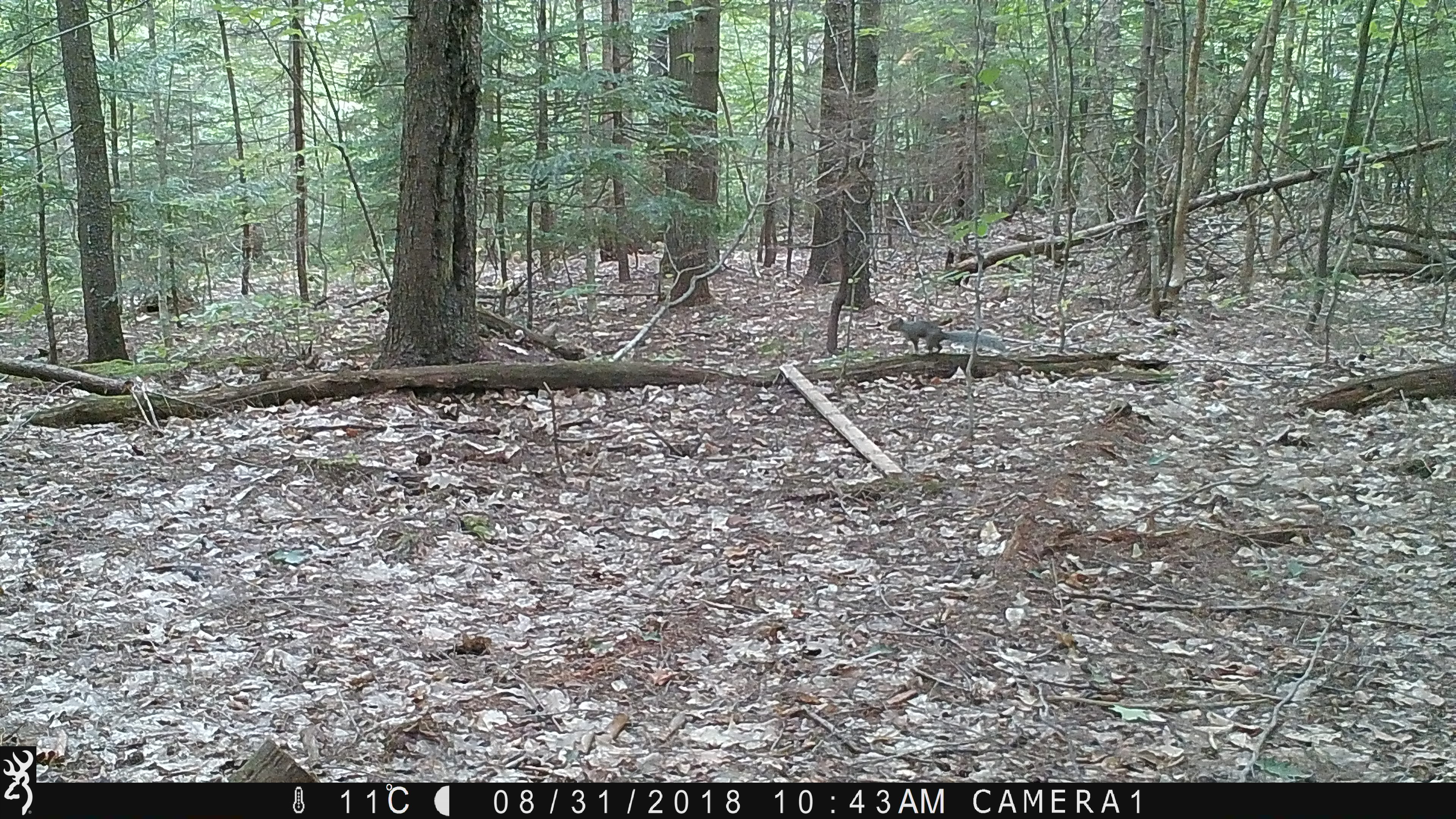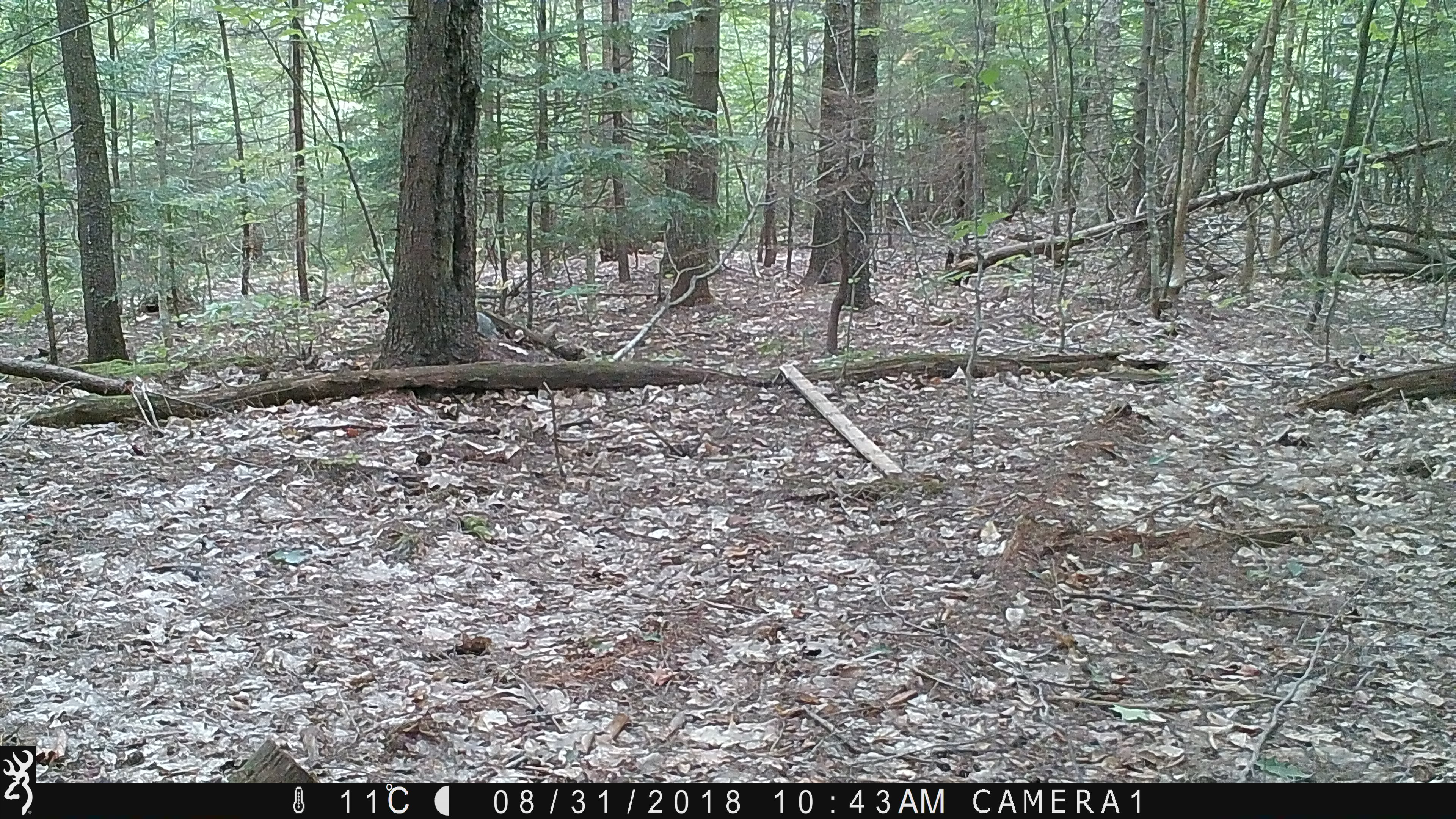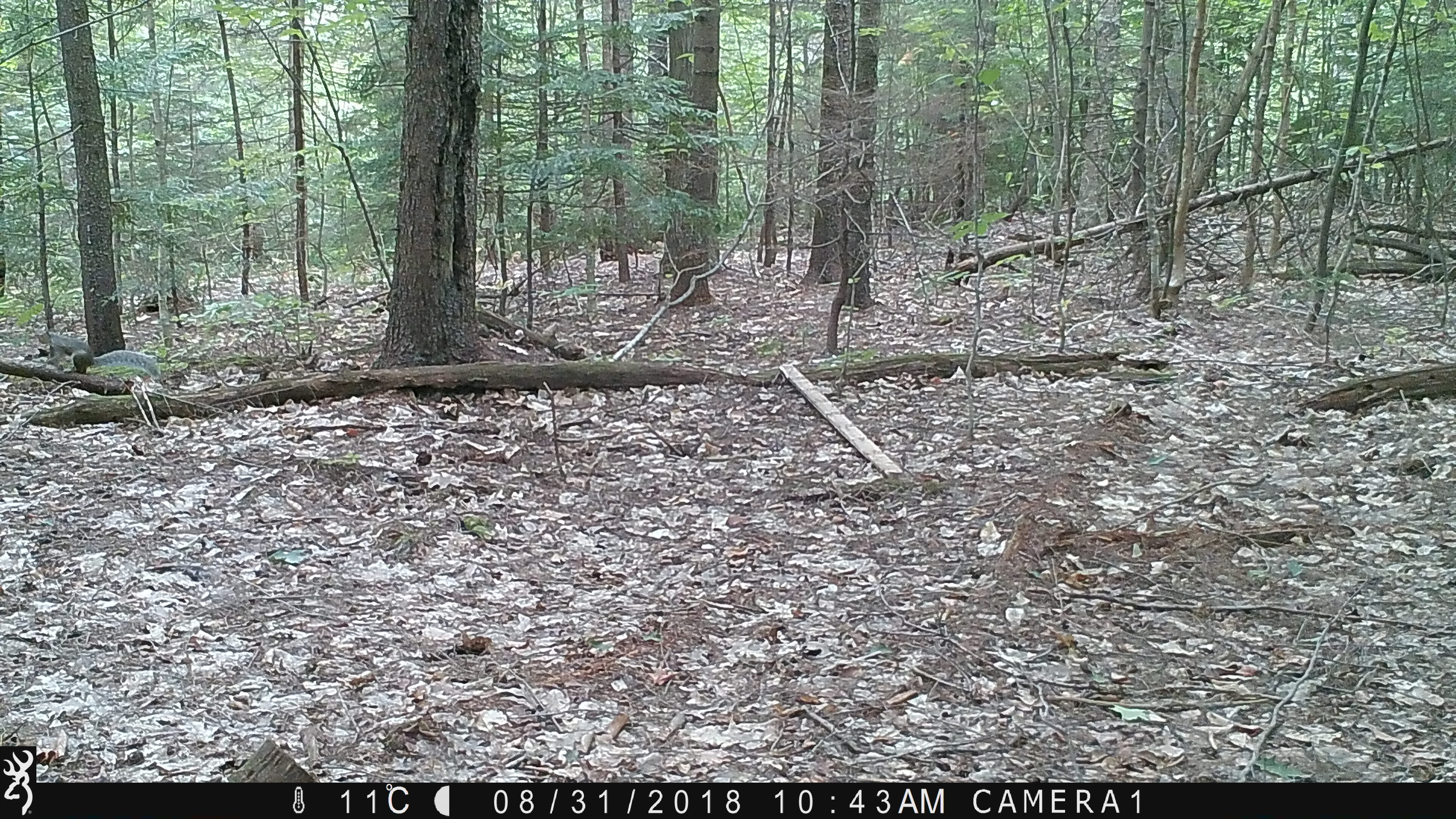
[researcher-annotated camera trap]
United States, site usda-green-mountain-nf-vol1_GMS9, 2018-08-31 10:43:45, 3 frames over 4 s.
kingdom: Animalia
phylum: Chordata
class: Mammalia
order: Rodentia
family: Sciuridae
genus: Sciurus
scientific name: Sciurus carolinensis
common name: gray squirrel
Gray squirrel (Sciurus carolinensis).